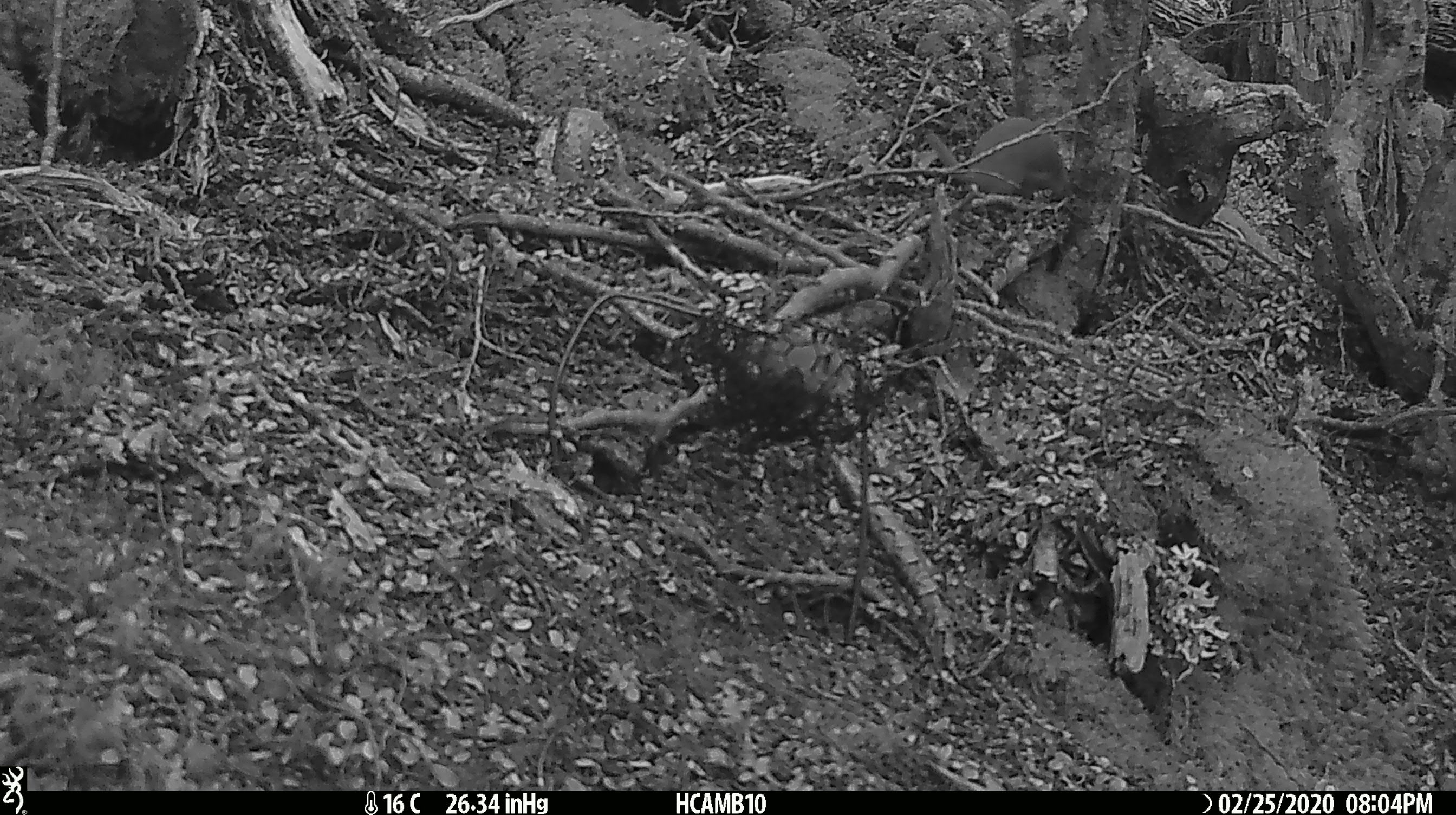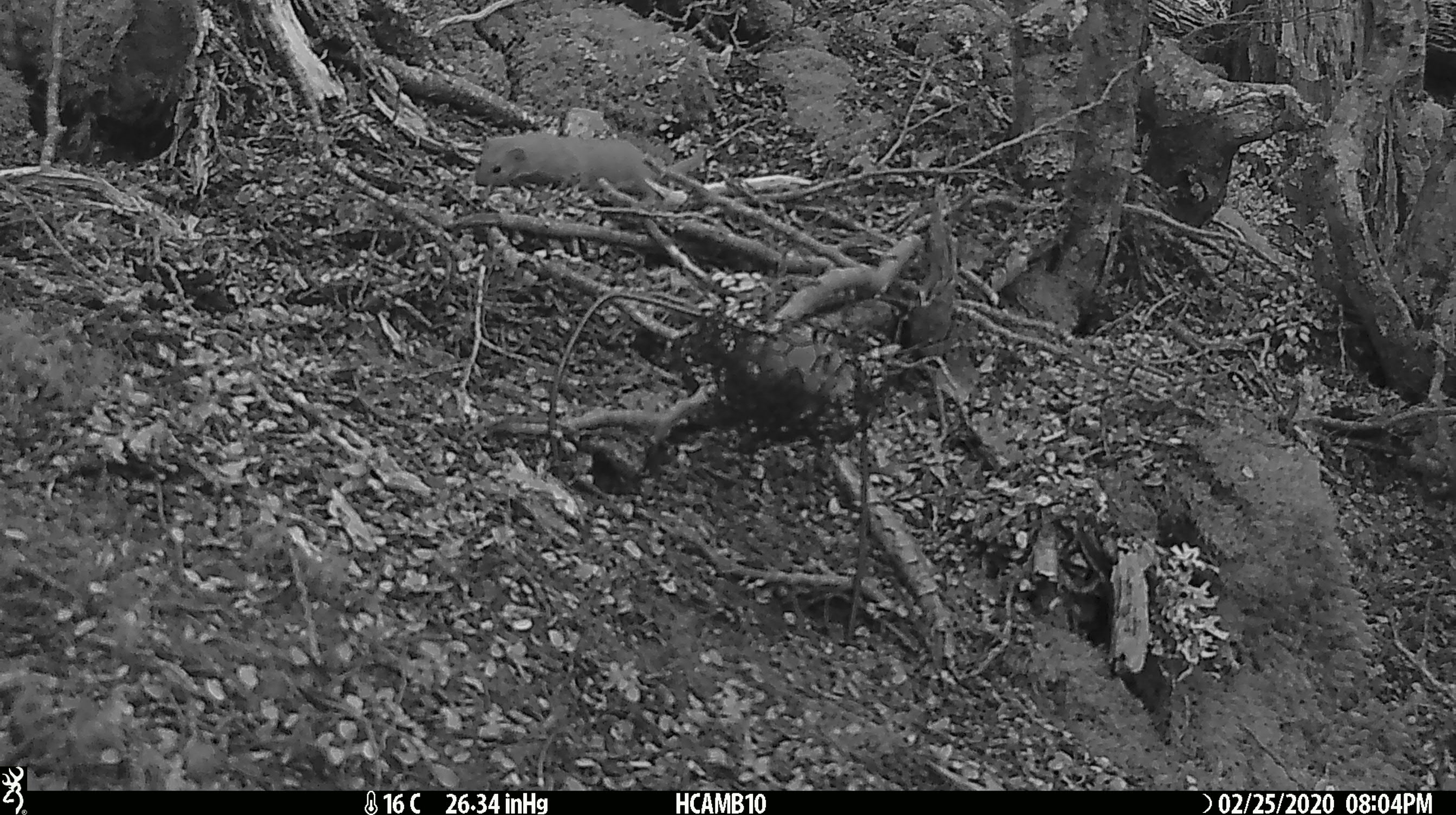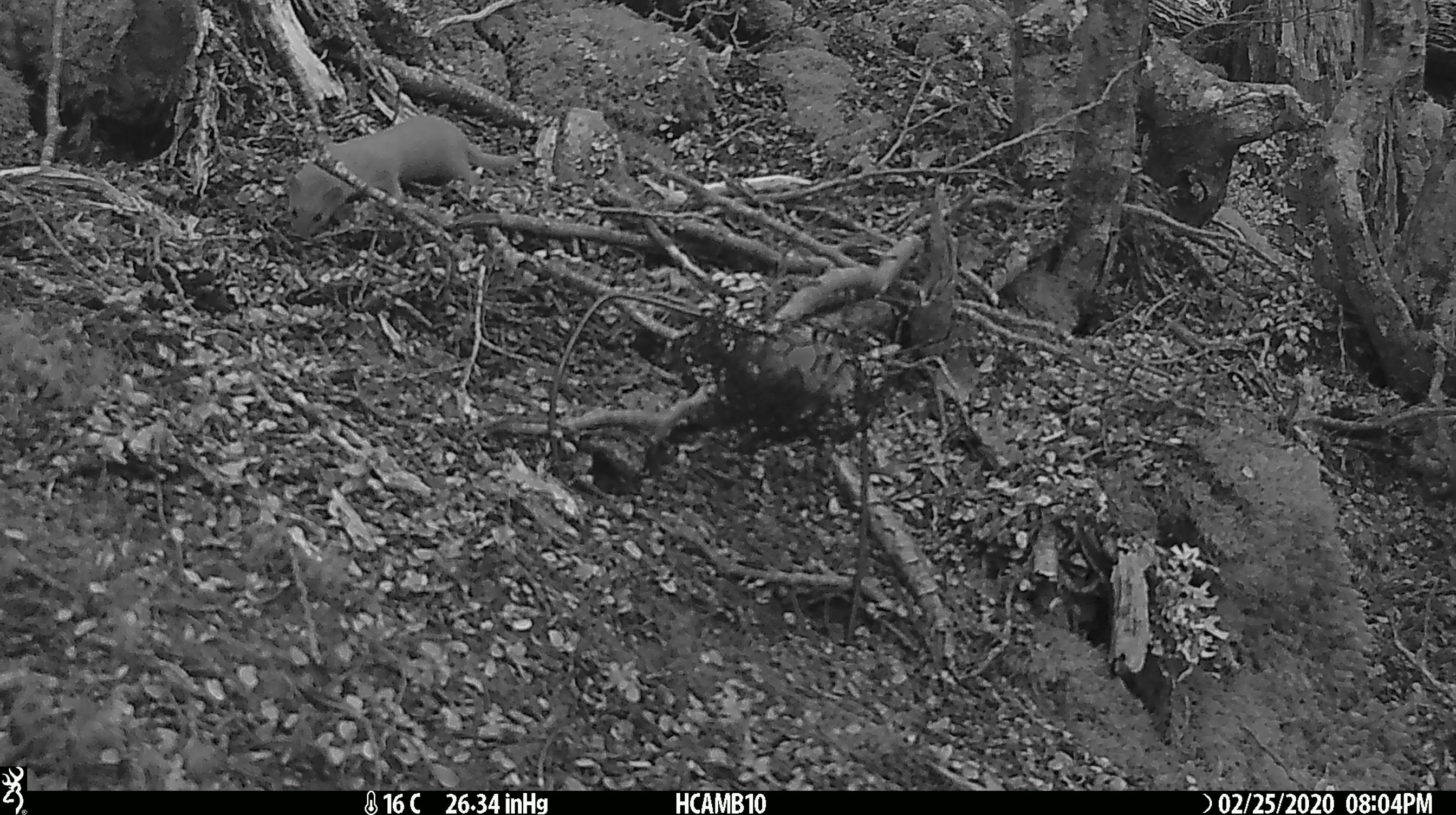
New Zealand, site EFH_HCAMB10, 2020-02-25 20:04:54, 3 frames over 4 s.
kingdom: Animalia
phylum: Chordata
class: Mammalia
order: Carnivora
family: Mustelidae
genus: Mustela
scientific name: Mustela nivalis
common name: least weasel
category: weasel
Weasel (least weasel) (Mustela nivalis).